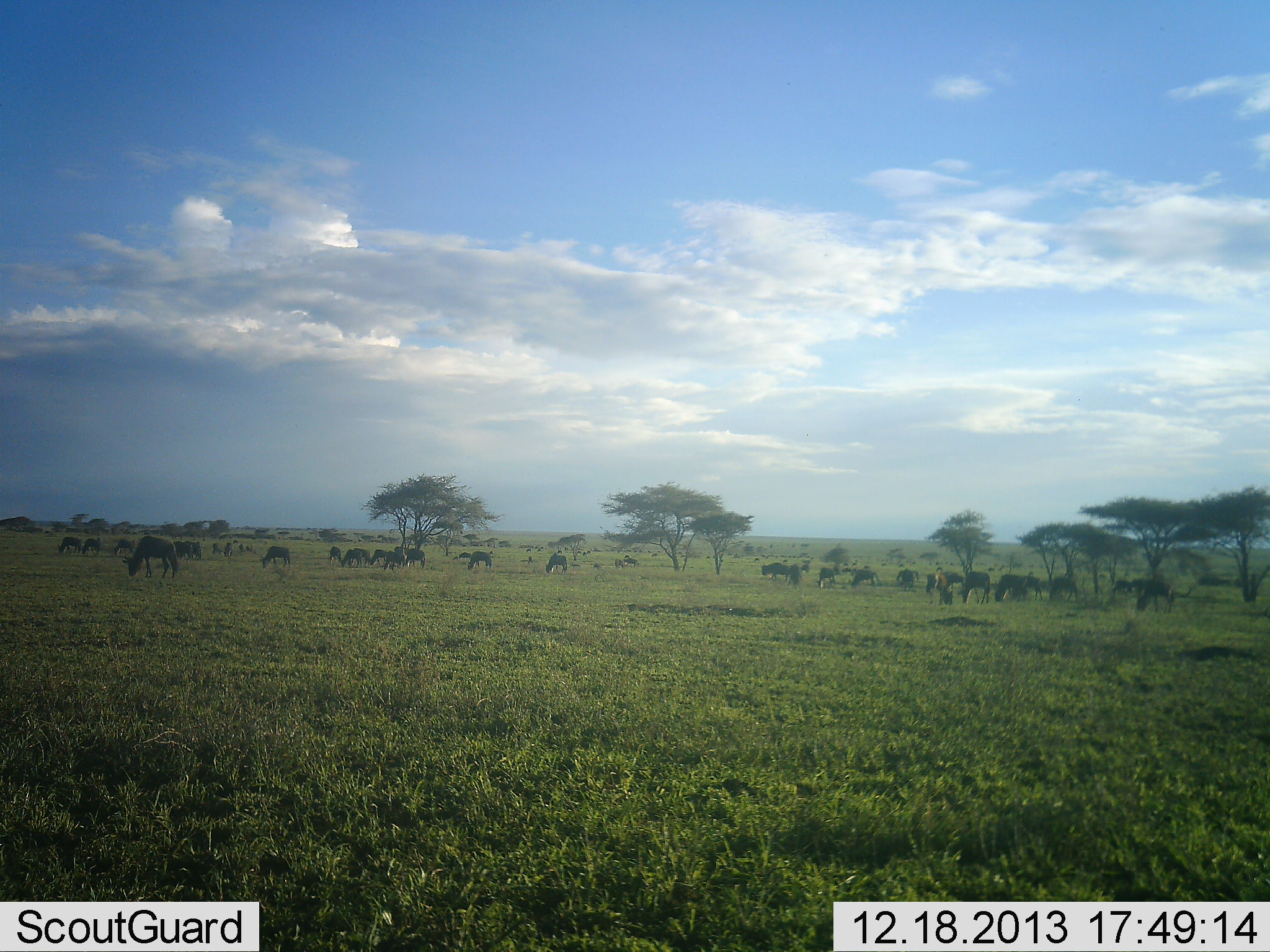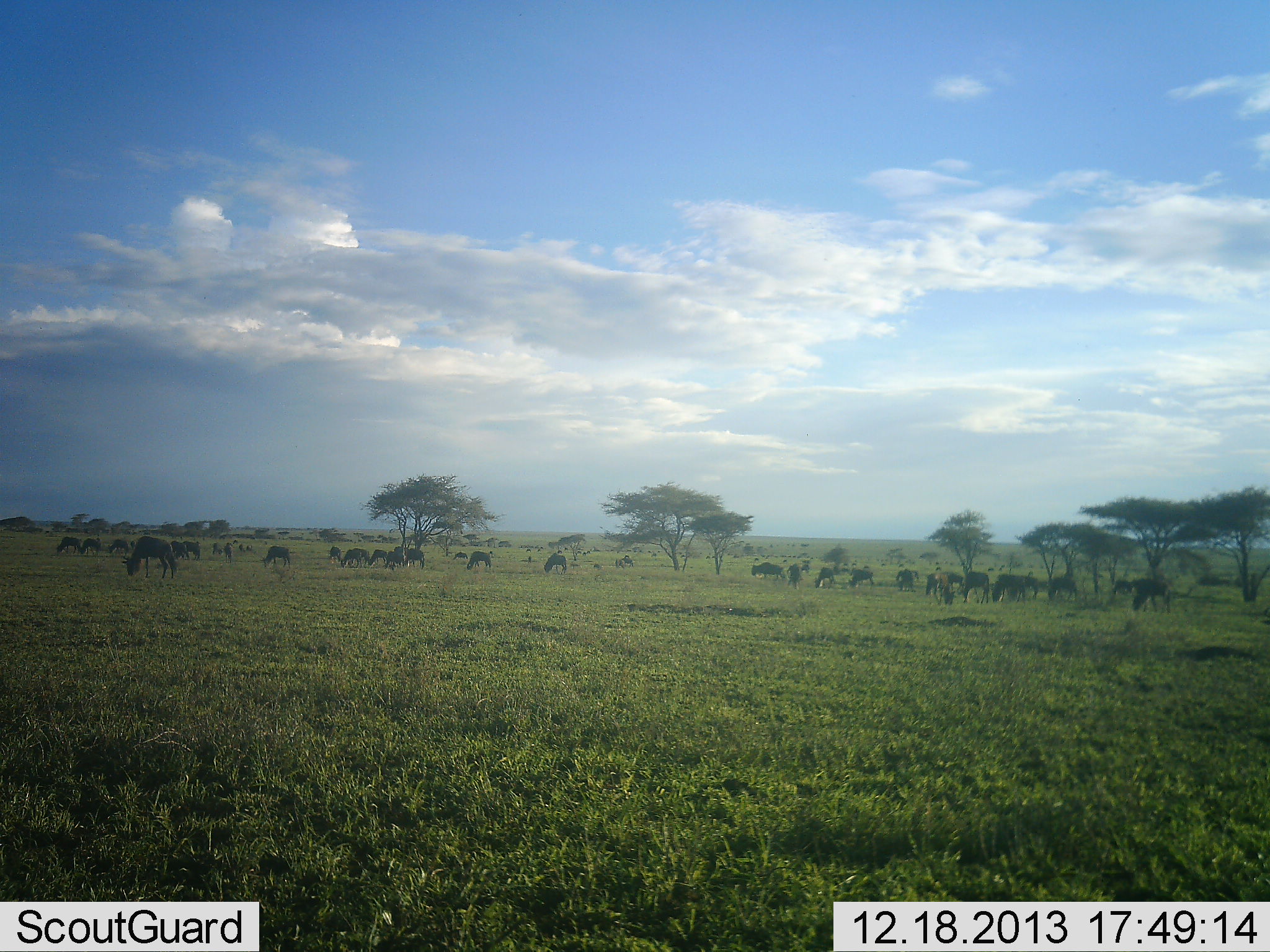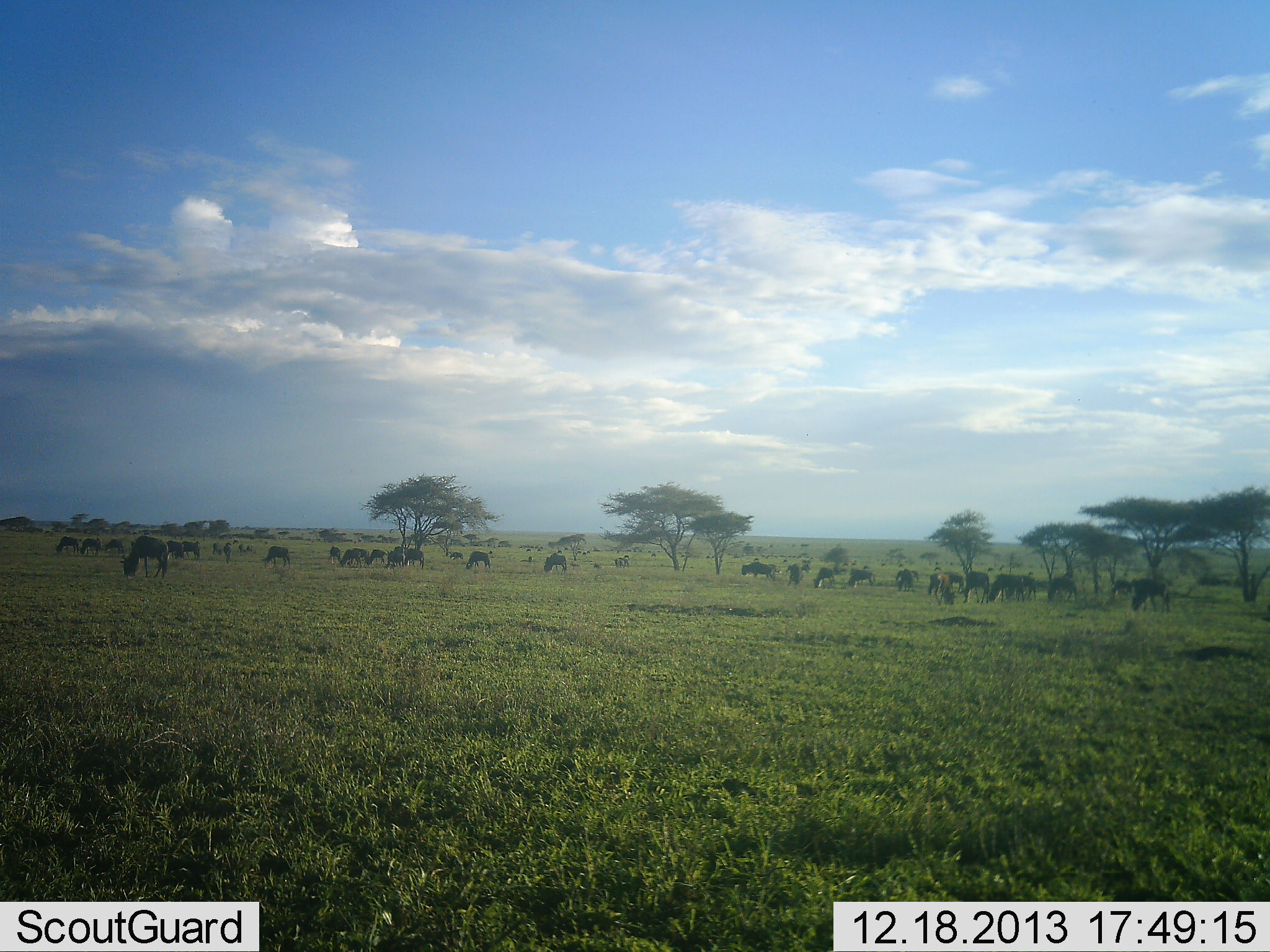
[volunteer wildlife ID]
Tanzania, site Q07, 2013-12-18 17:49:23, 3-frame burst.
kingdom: Animalia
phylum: Chordata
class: Mammalia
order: Artiodactyla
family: Bovidae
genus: Connochaetes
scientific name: Connochaetes taurinus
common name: blue wildebeest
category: wildebeest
Wildebeest (blue wildebeest) (Connochaetes taurinus), count 11-50. Behavior (volunteer vote fractions): standing 60%, resting 10%, moving 20%, interacting 20%. Young present (vote fraction): 0%. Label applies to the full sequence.